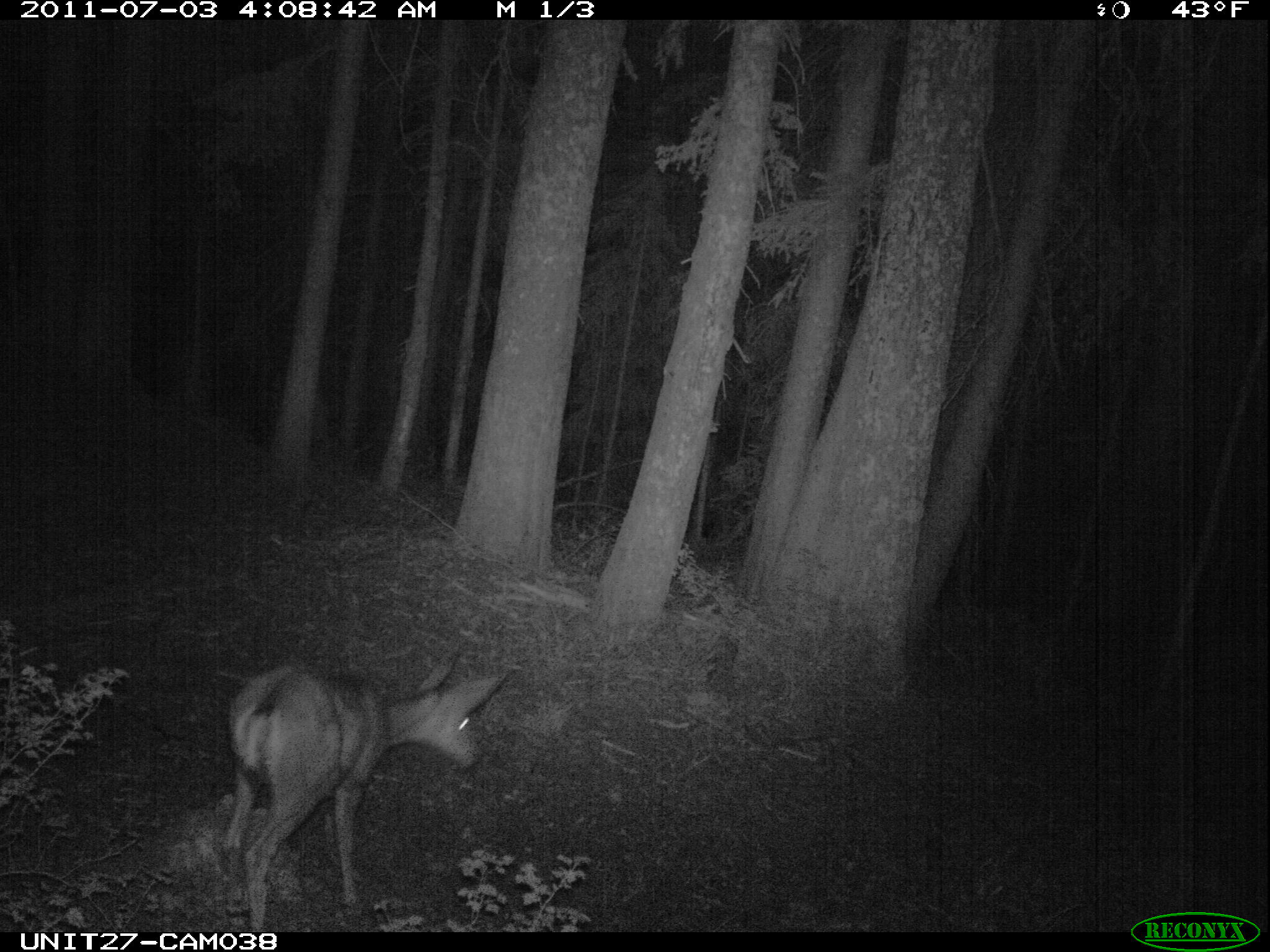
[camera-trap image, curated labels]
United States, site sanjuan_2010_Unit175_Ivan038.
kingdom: Animalia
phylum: Chordata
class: Mammalia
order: Artiodactyla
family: Cervidae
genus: Odocoileus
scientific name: Odocoileus hemionus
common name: mule deer